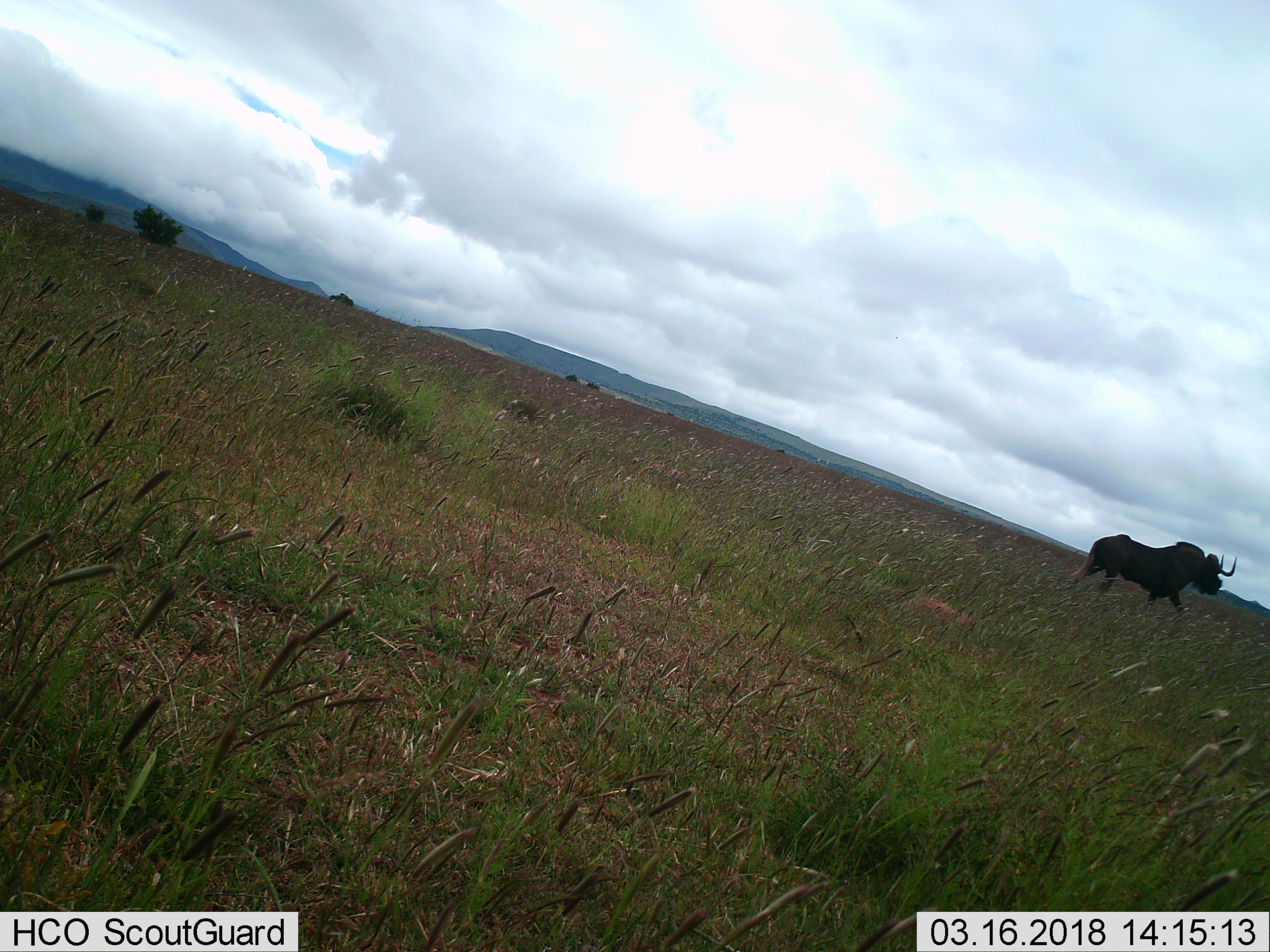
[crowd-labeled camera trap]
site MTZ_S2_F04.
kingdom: Animalia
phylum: Chordata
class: Mammalia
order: Artiodactyla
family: Bovidae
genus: Connochaetes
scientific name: Connochaetes gnou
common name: black wildebeest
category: wildebeestblack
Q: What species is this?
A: Wildebeestblack (black wildebeest) (Connochaetes gnou).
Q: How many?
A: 1.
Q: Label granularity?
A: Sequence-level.